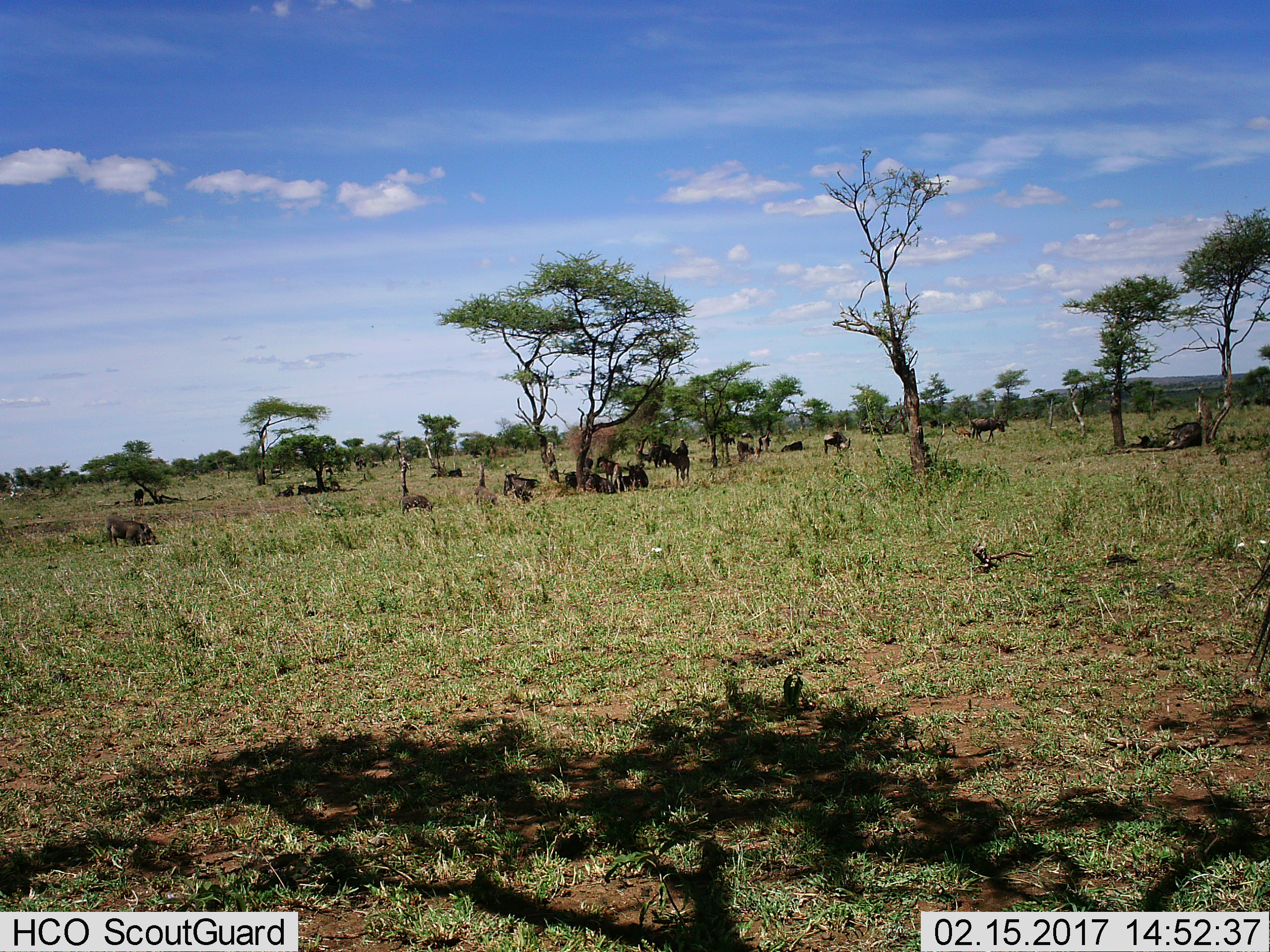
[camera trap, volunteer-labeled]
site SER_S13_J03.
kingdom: Animalia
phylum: Chordata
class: Mammalia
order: Artiodactyla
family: Bovidae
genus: Connochaetes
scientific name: Connochaetes taurinus taurinus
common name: blue wildebeest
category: wildebeestblue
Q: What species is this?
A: Wildebeestblue (blue wildebeest) (Connochaetes taurinus taurinus).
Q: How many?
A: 11-50.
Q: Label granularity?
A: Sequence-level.